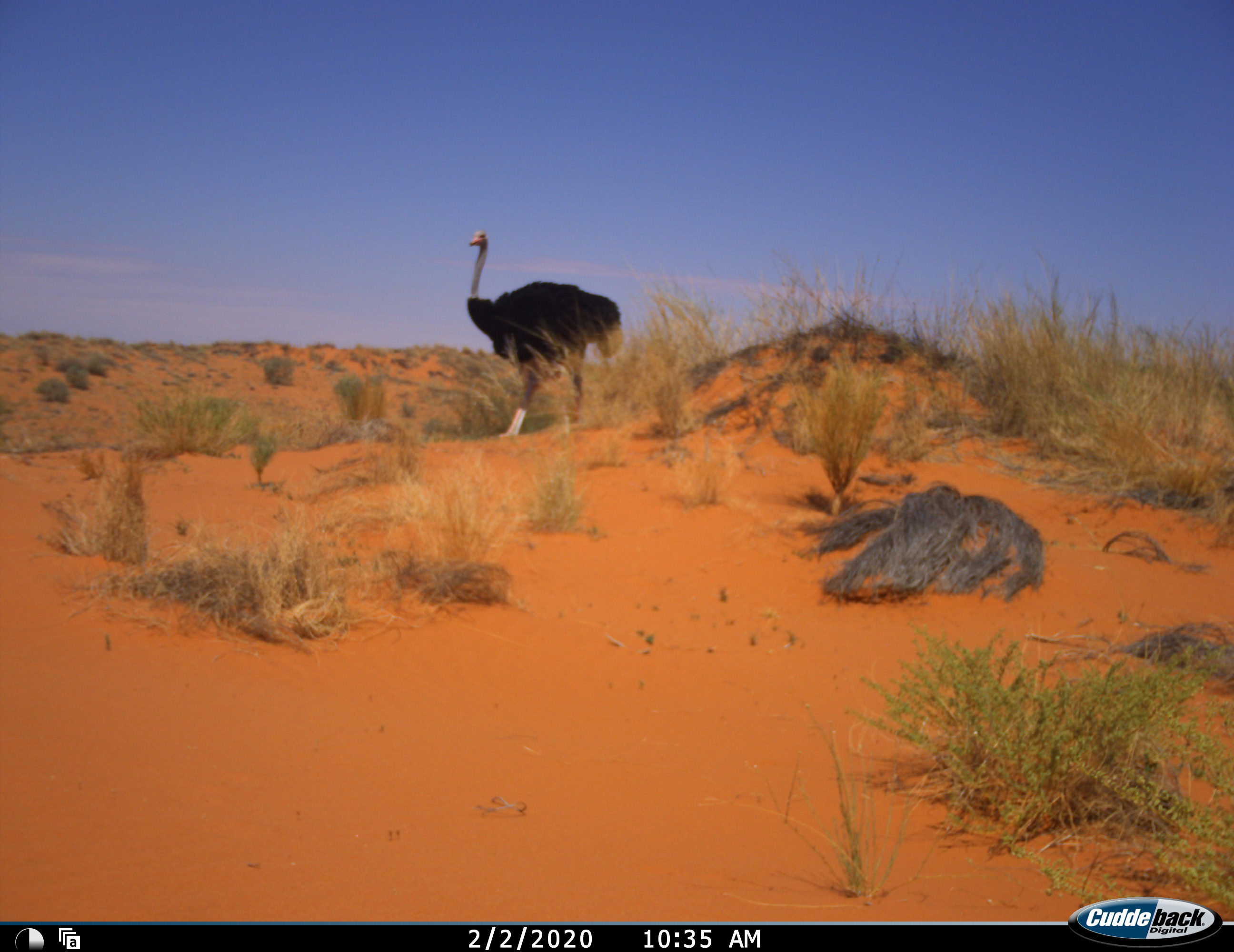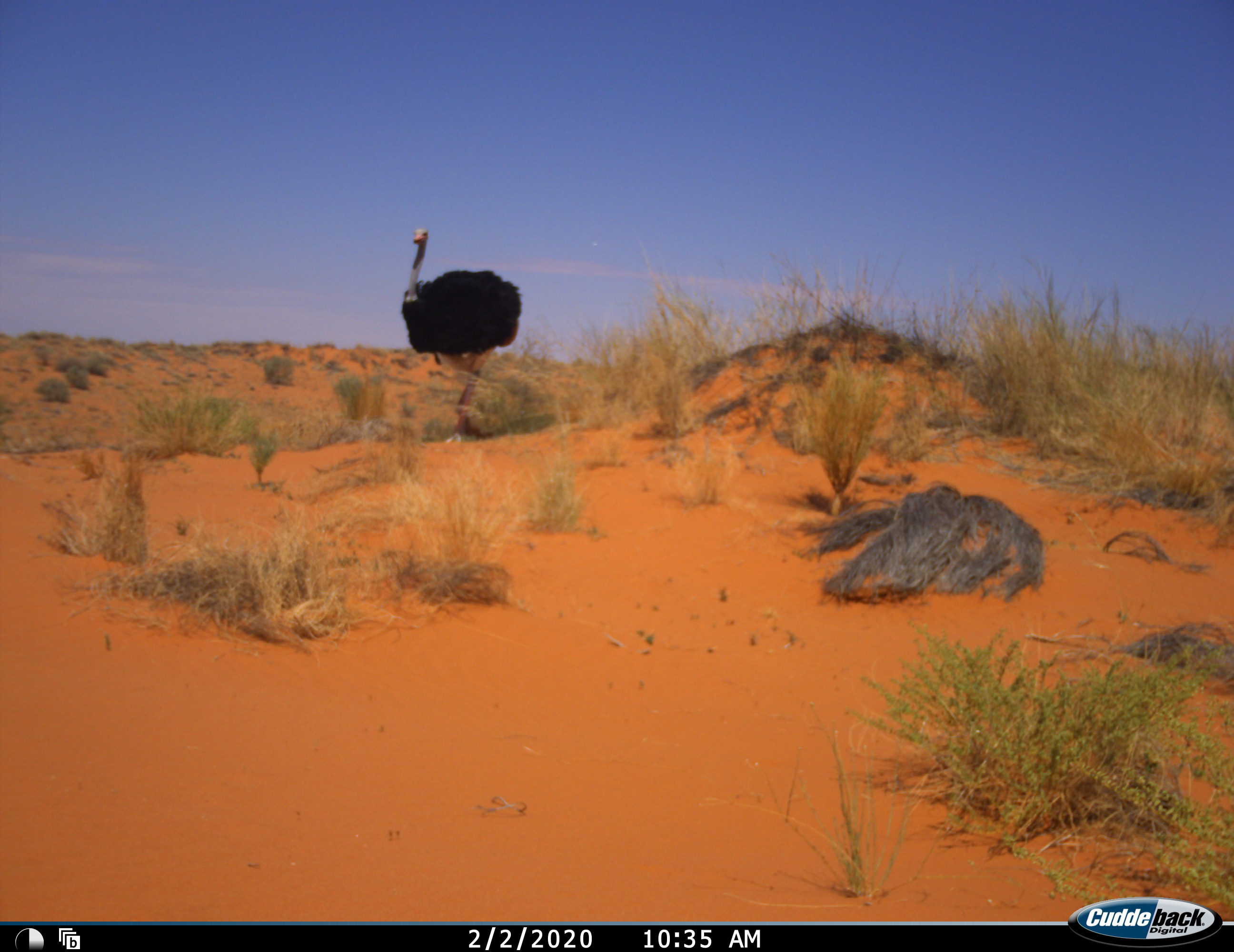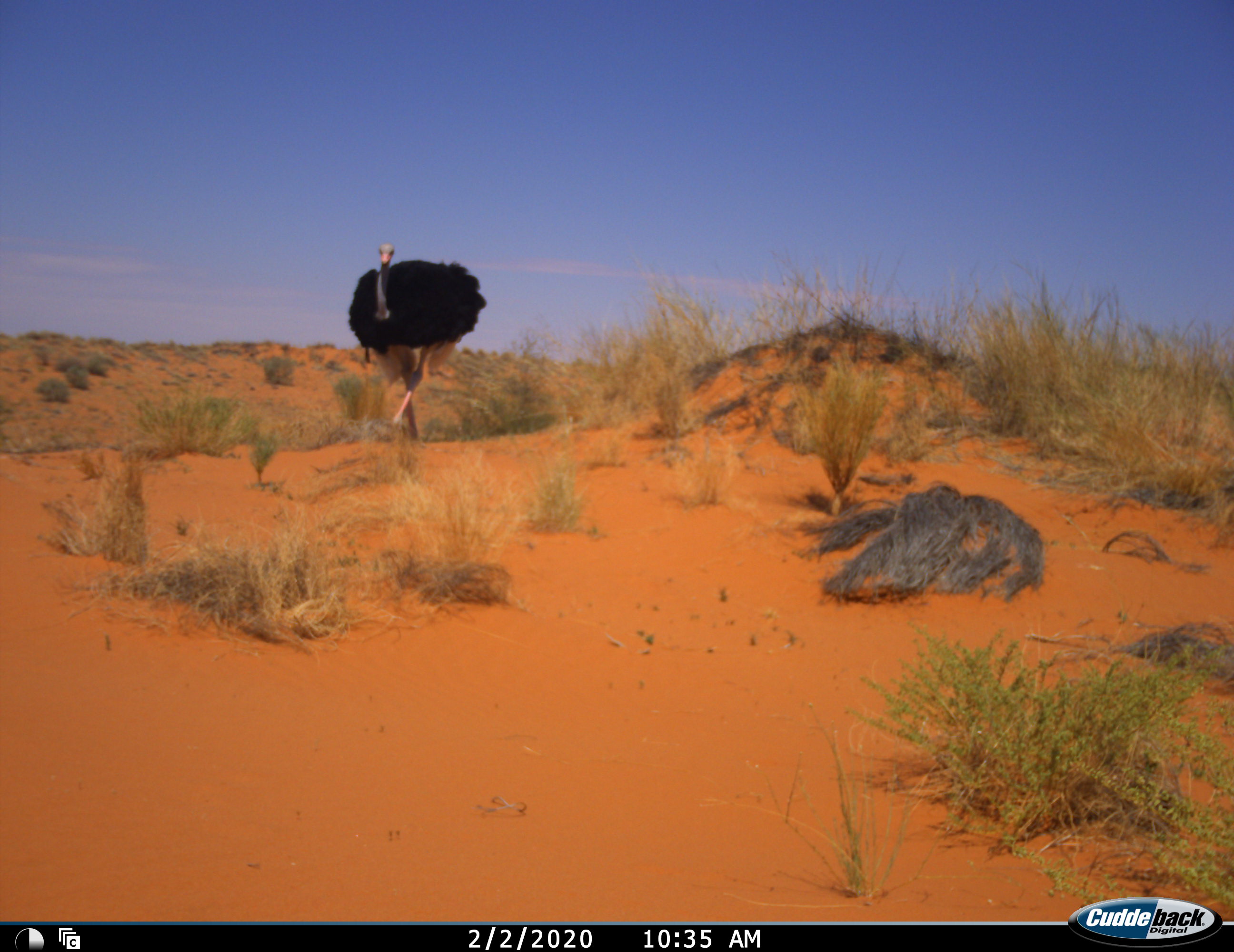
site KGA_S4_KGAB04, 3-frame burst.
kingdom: Animalia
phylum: Chordata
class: Aves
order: Struthioniformes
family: Struthionidae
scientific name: Struthionidae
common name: ostrich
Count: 1.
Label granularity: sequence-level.